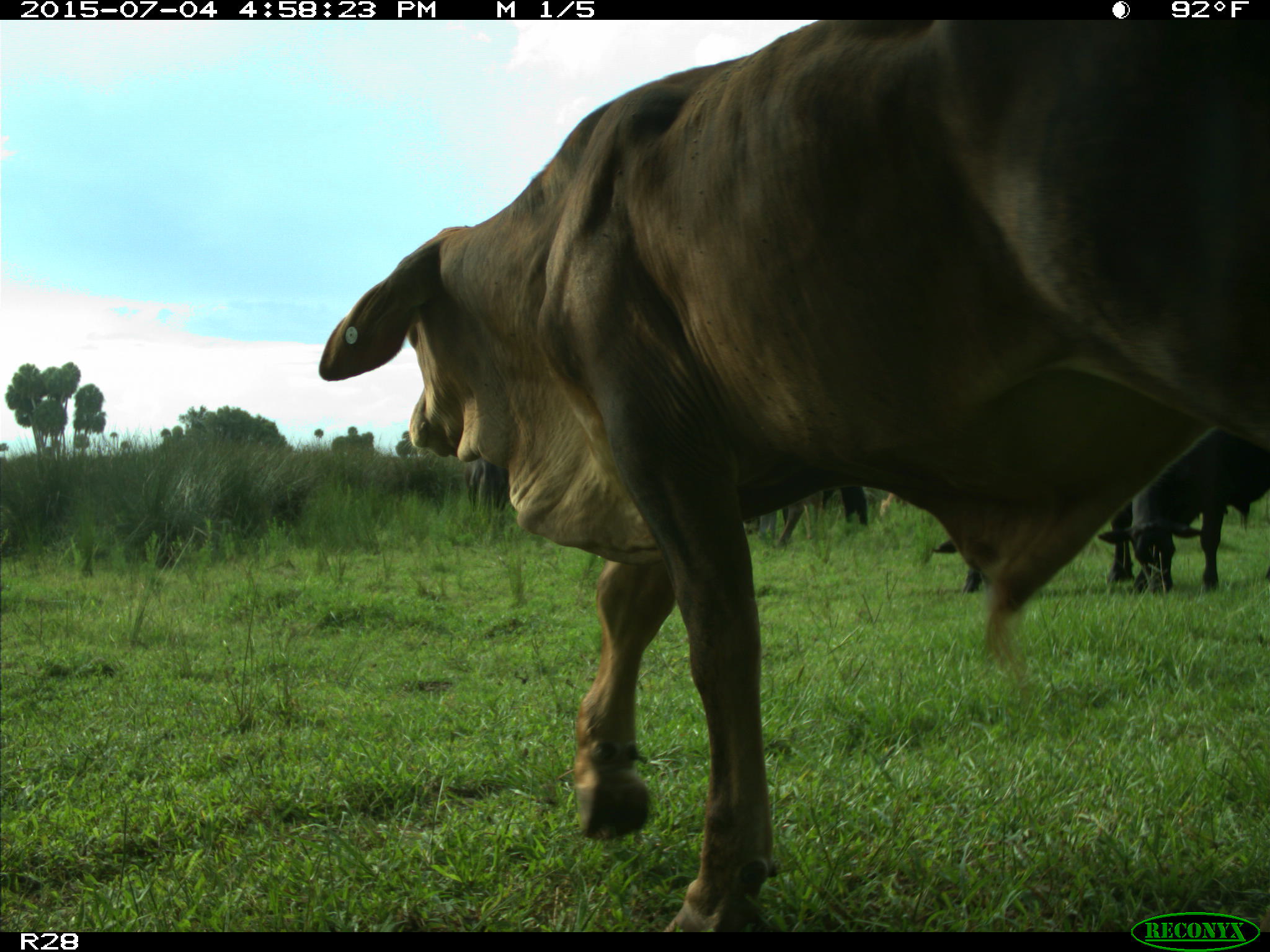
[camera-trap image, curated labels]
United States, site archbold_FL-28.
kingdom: Animalia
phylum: Chordata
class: Mammalia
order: Artiodactyla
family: Bovidae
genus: Bos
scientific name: Bos taurus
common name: domestic cow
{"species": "Bos taurus (domestic cow)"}